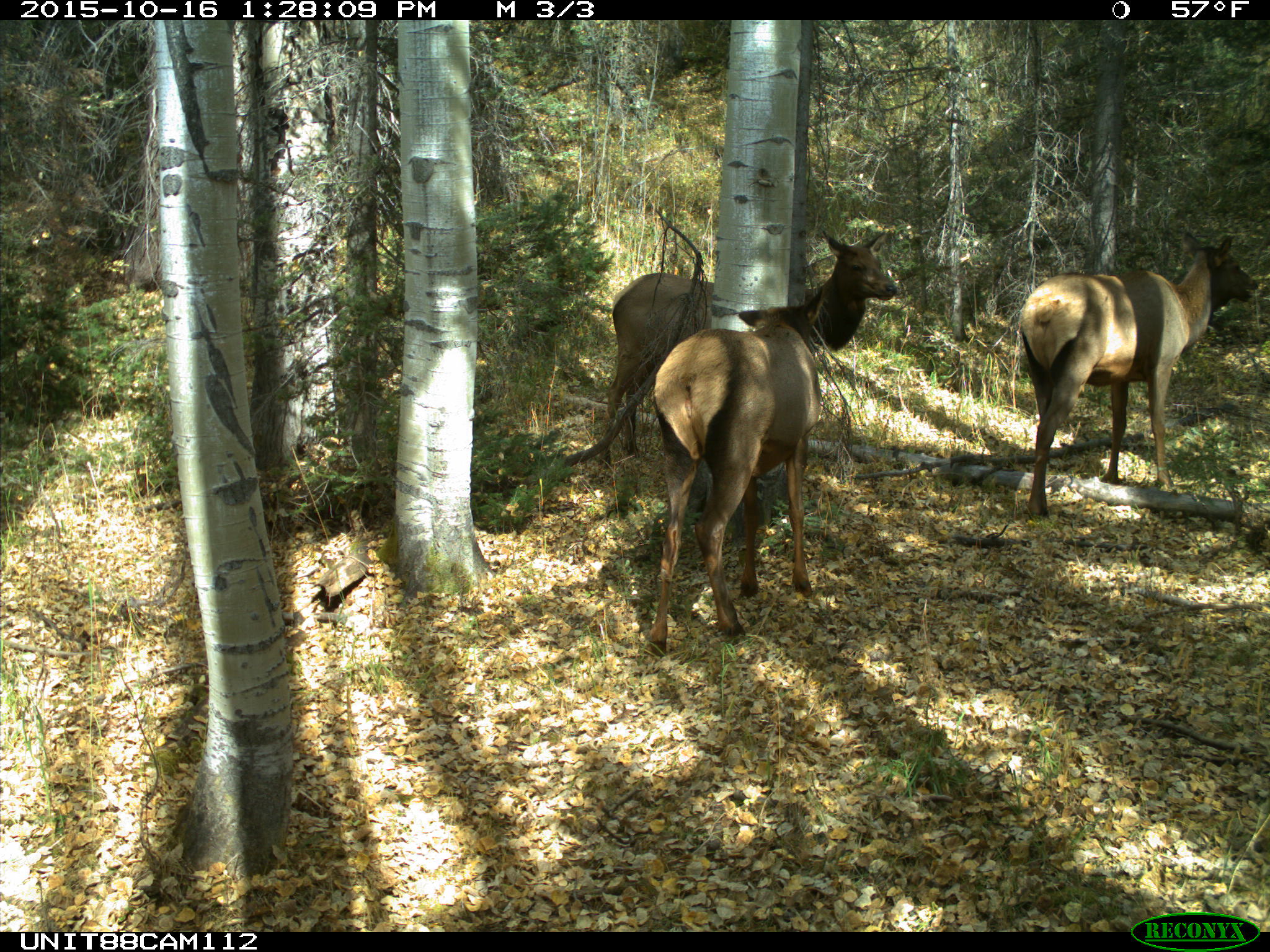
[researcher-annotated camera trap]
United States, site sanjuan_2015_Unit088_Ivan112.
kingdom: Animalia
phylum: Chordata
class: Mammalia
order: Artiodactyla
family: Cervidae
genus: Cervus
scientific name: Cervus elaphus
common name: red deer